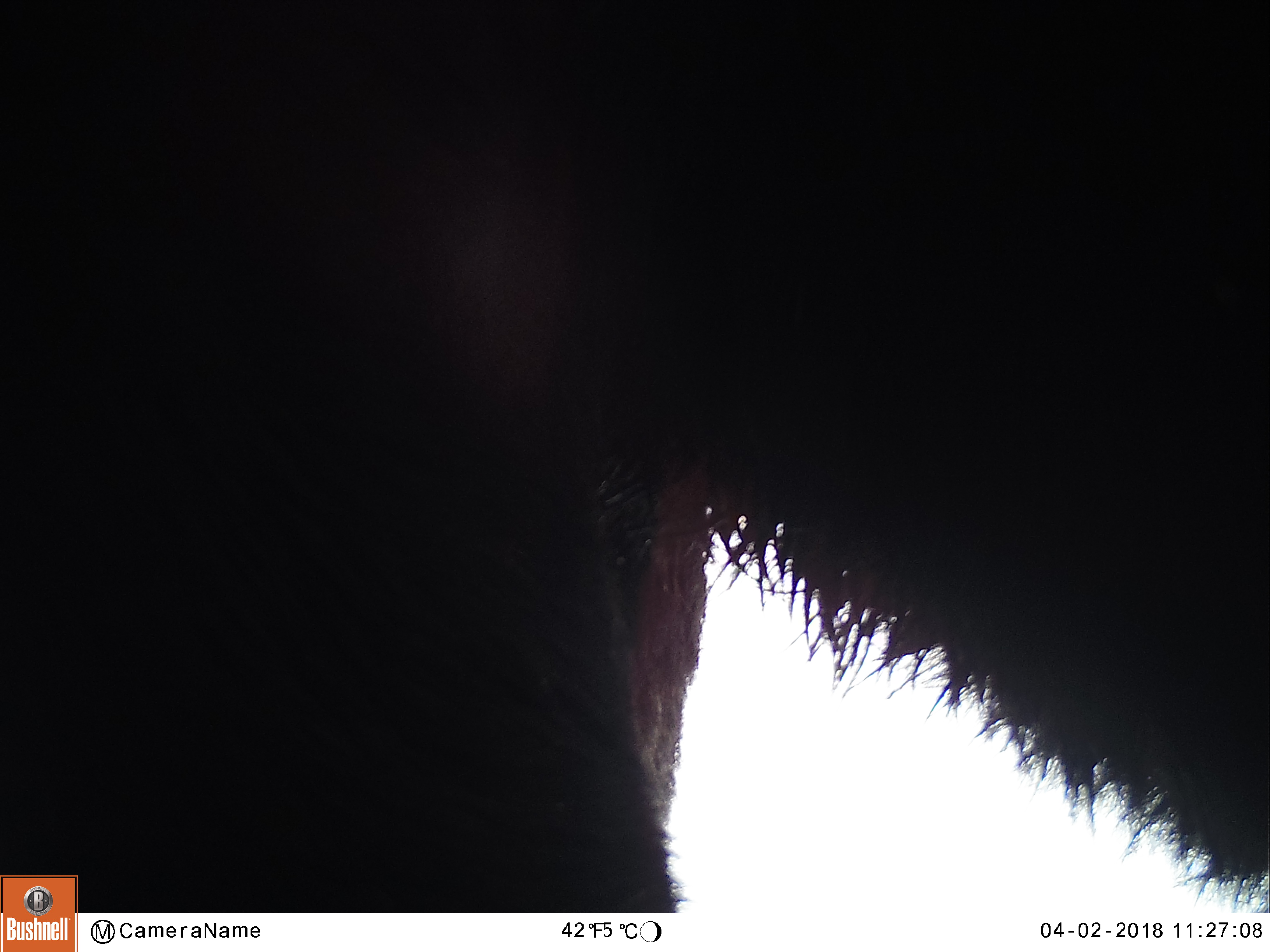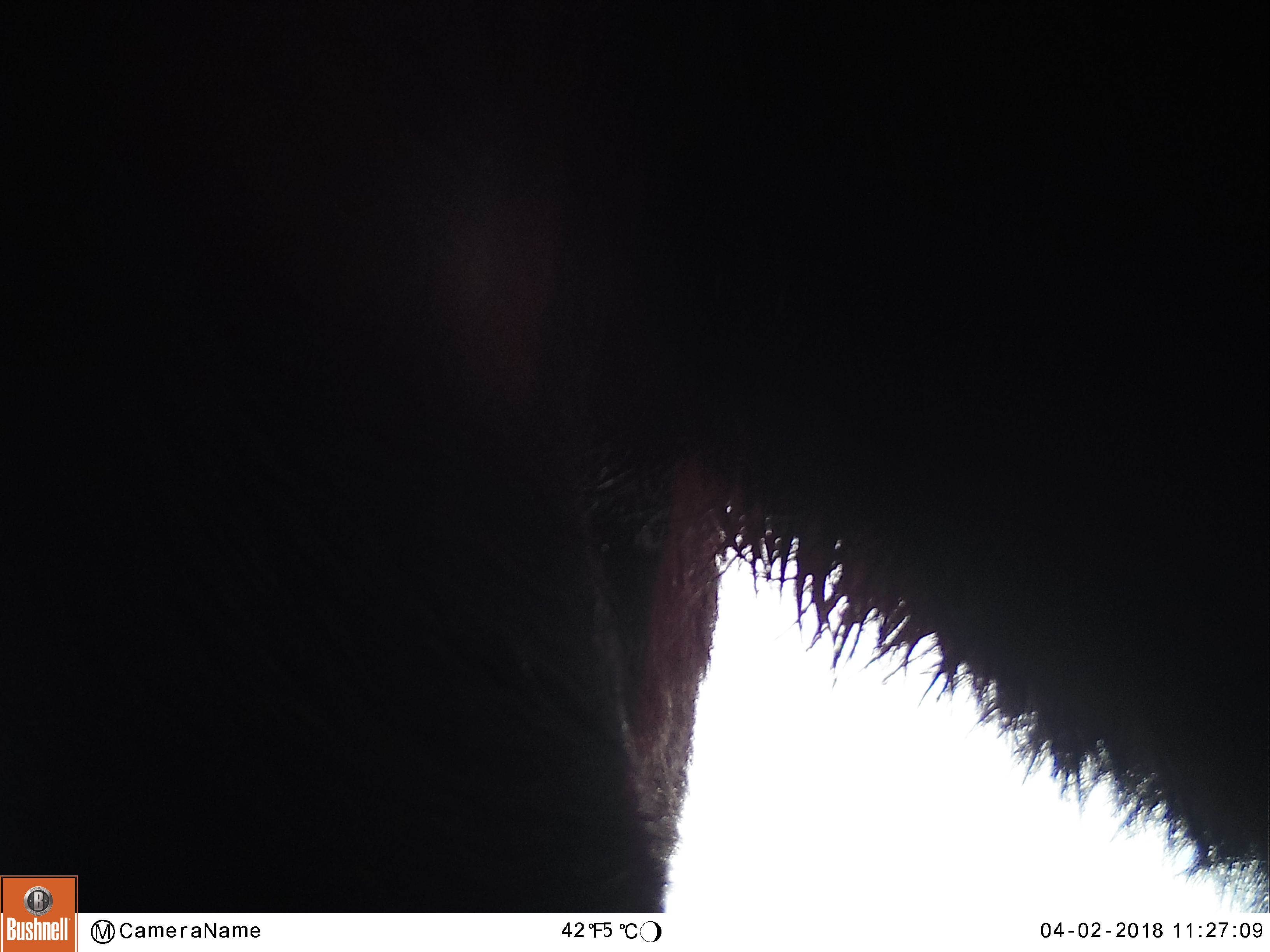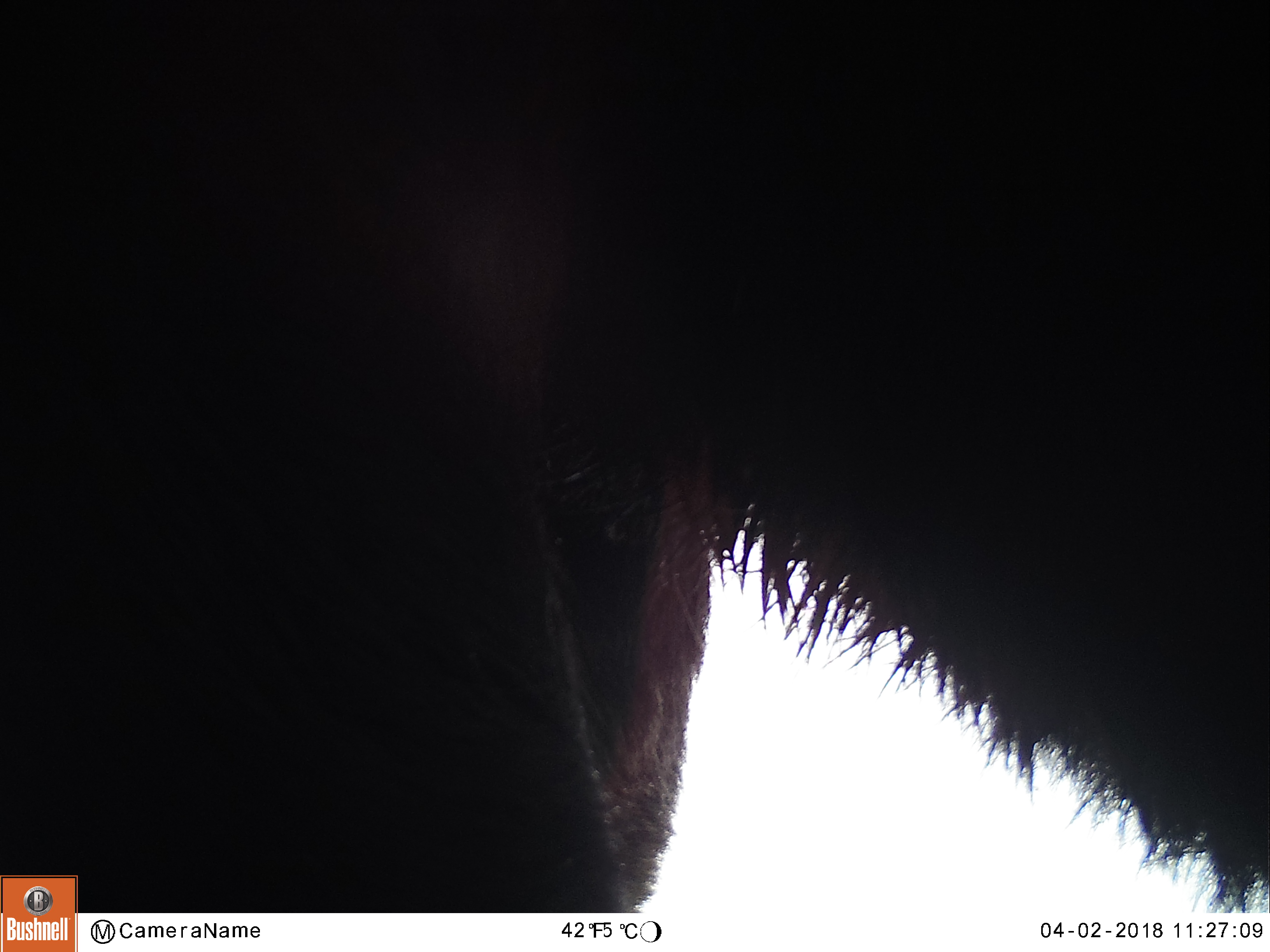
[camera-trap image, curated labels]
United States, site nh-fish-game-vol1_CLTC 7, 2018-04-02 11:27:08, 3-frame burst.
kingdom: Animalia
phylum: Chordata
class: Mammalia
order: Artiodactyla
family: Cervidae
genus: Alces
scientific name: Alces alces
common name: moose